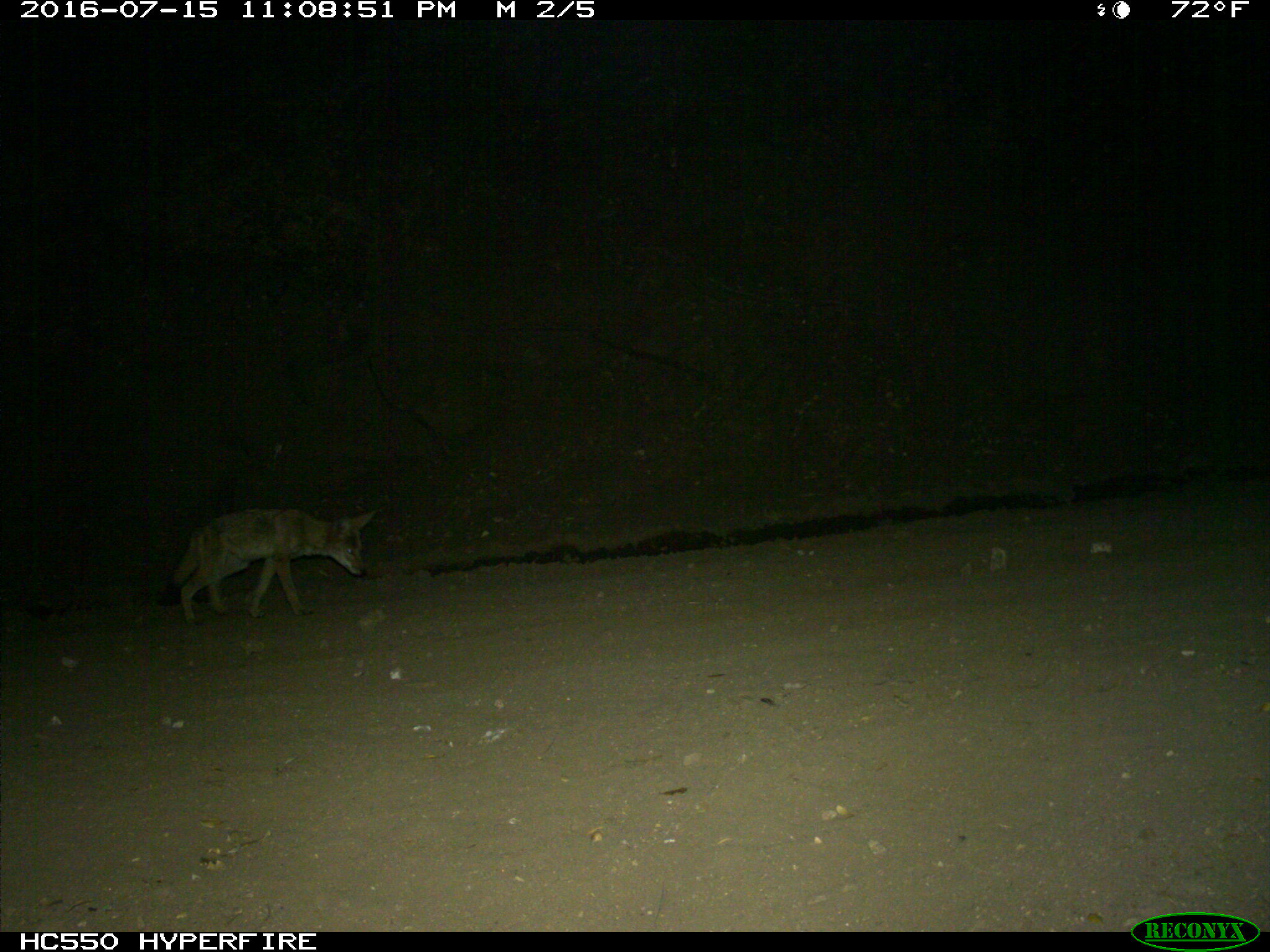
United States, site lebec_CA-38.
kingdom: Animalia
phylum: Chordata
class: Mammalia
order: Carnivora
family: Canidae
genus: Canis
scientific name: Canis latrans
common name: coyote